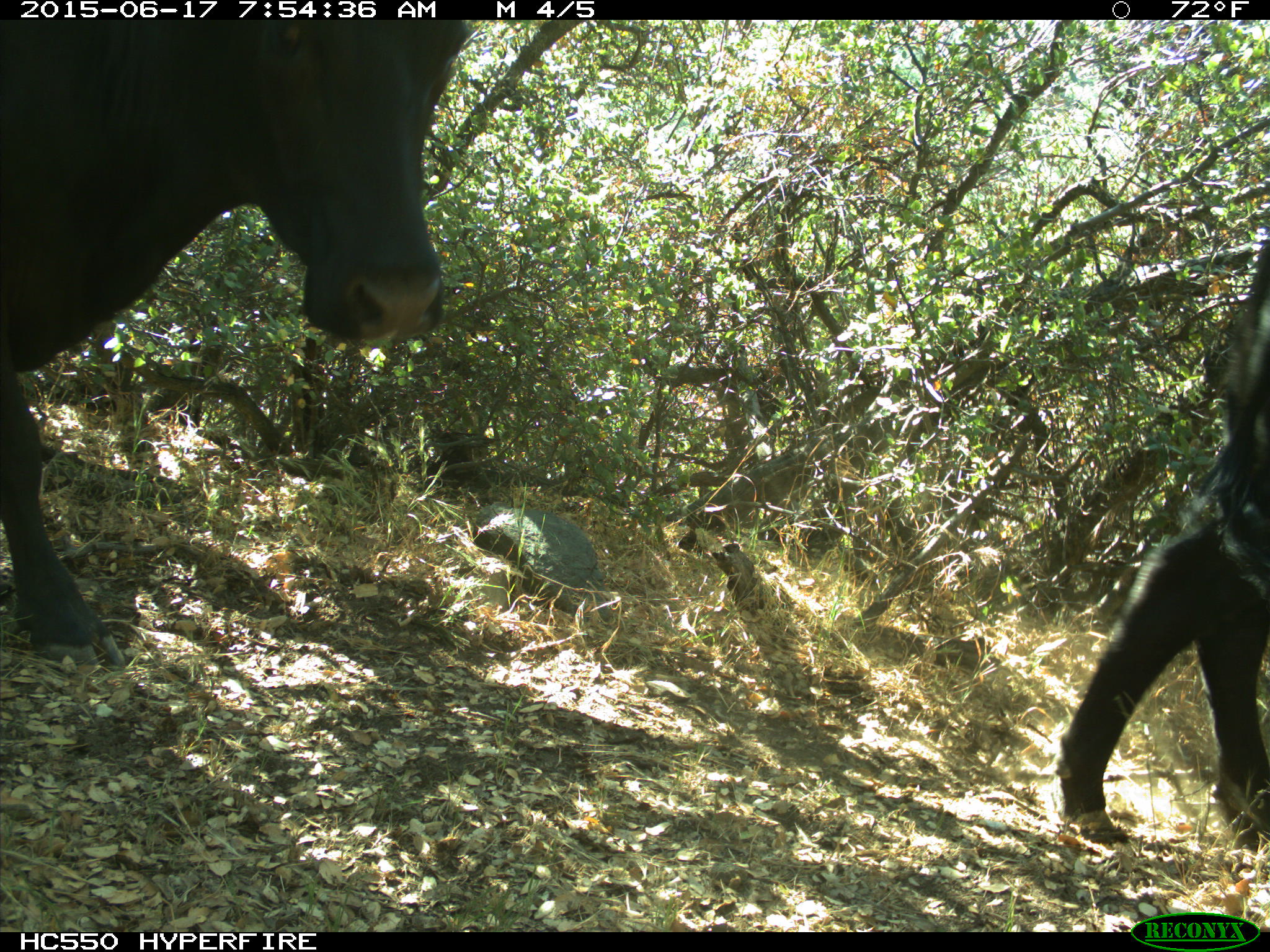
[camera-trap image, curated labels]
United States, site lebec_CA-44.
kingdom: Animalia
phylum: Chordata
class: Mammalia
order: Artiodactyla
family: Bovidae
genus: Bos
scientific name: Bos taurus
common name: domestic cow